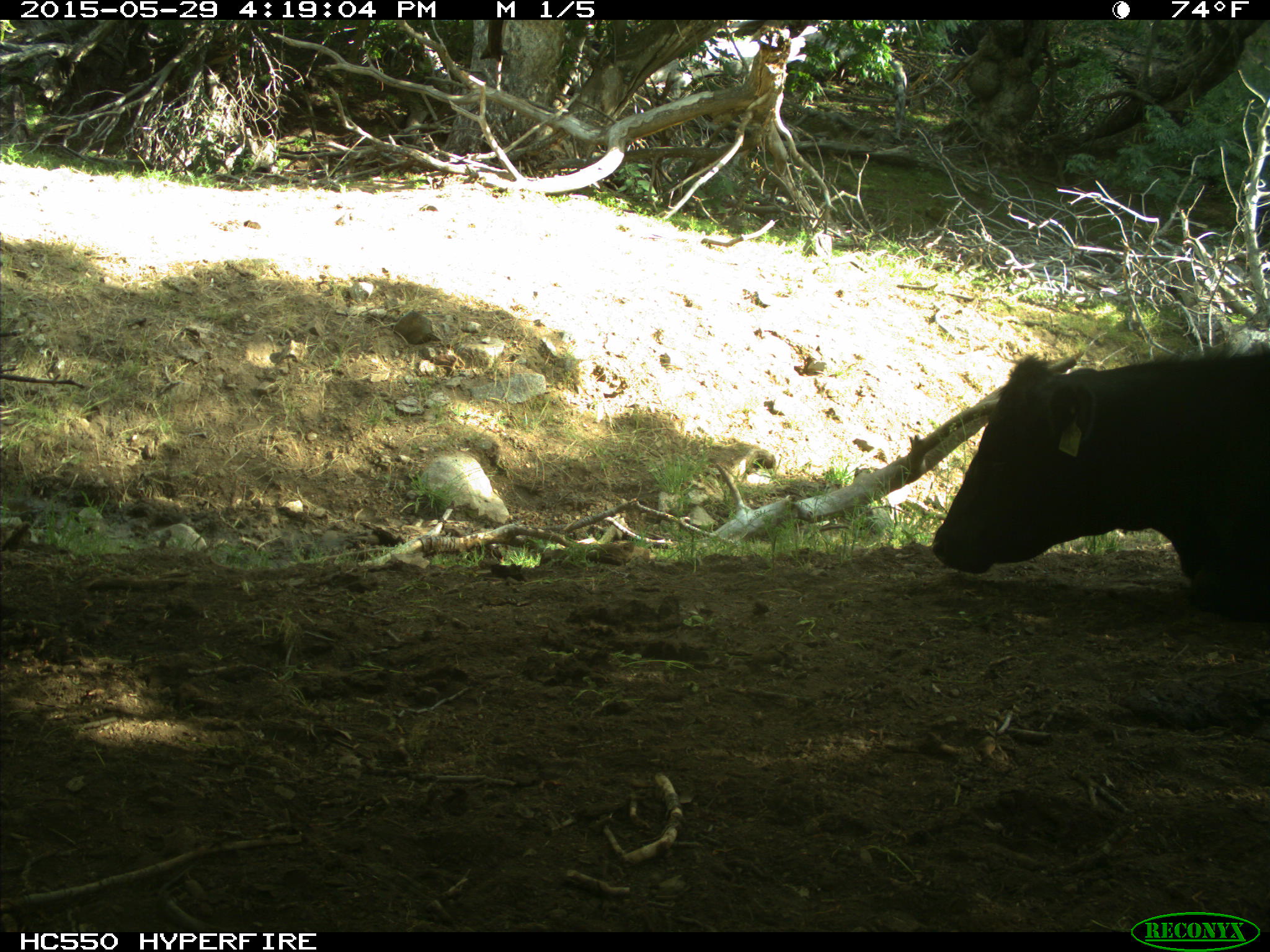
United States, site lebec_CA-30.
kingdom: Animalia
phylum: Chordata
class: Mammalia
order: Artiodactyla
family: Bovidae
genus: Bos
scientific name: Bos taurus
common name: domestic cow